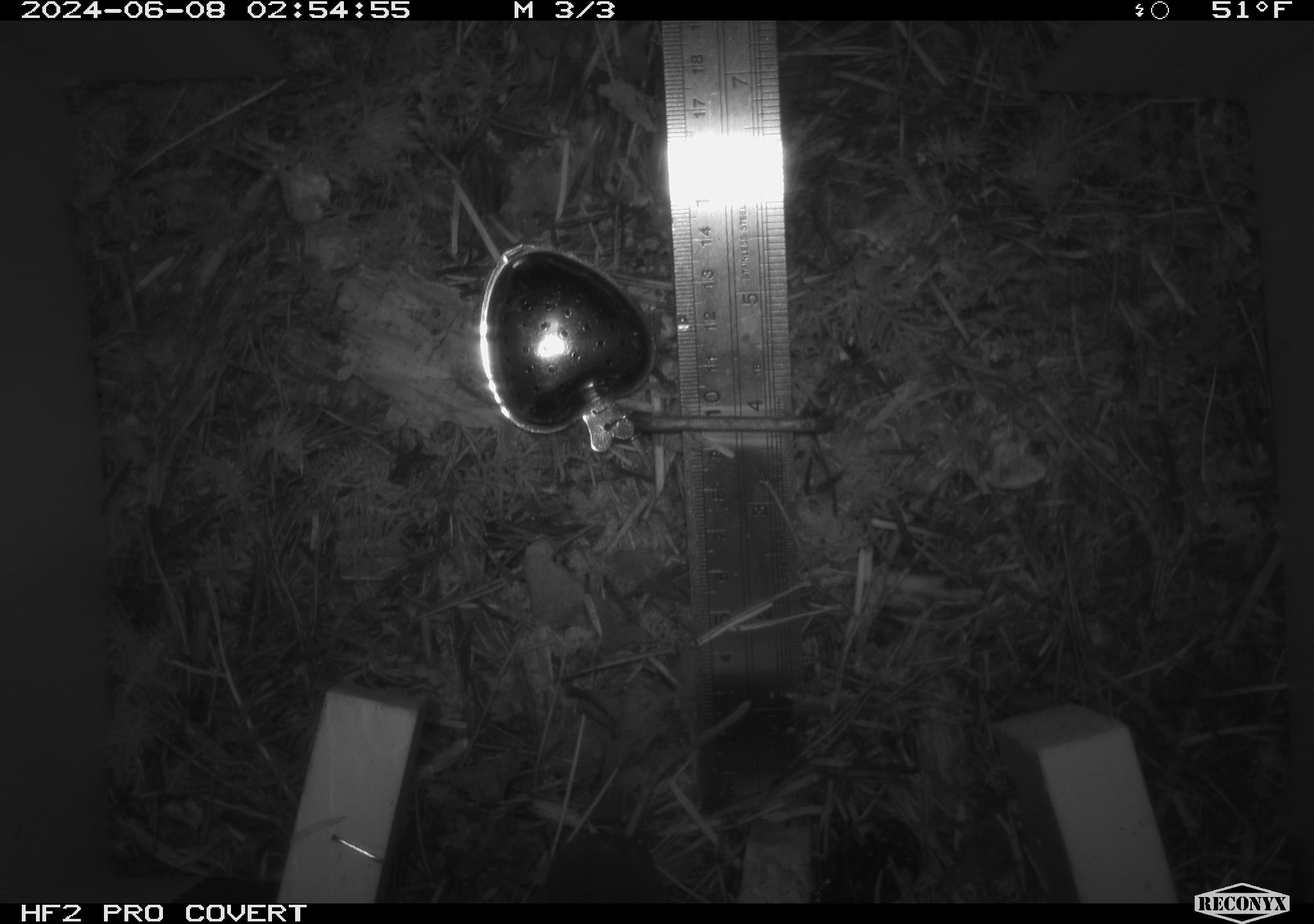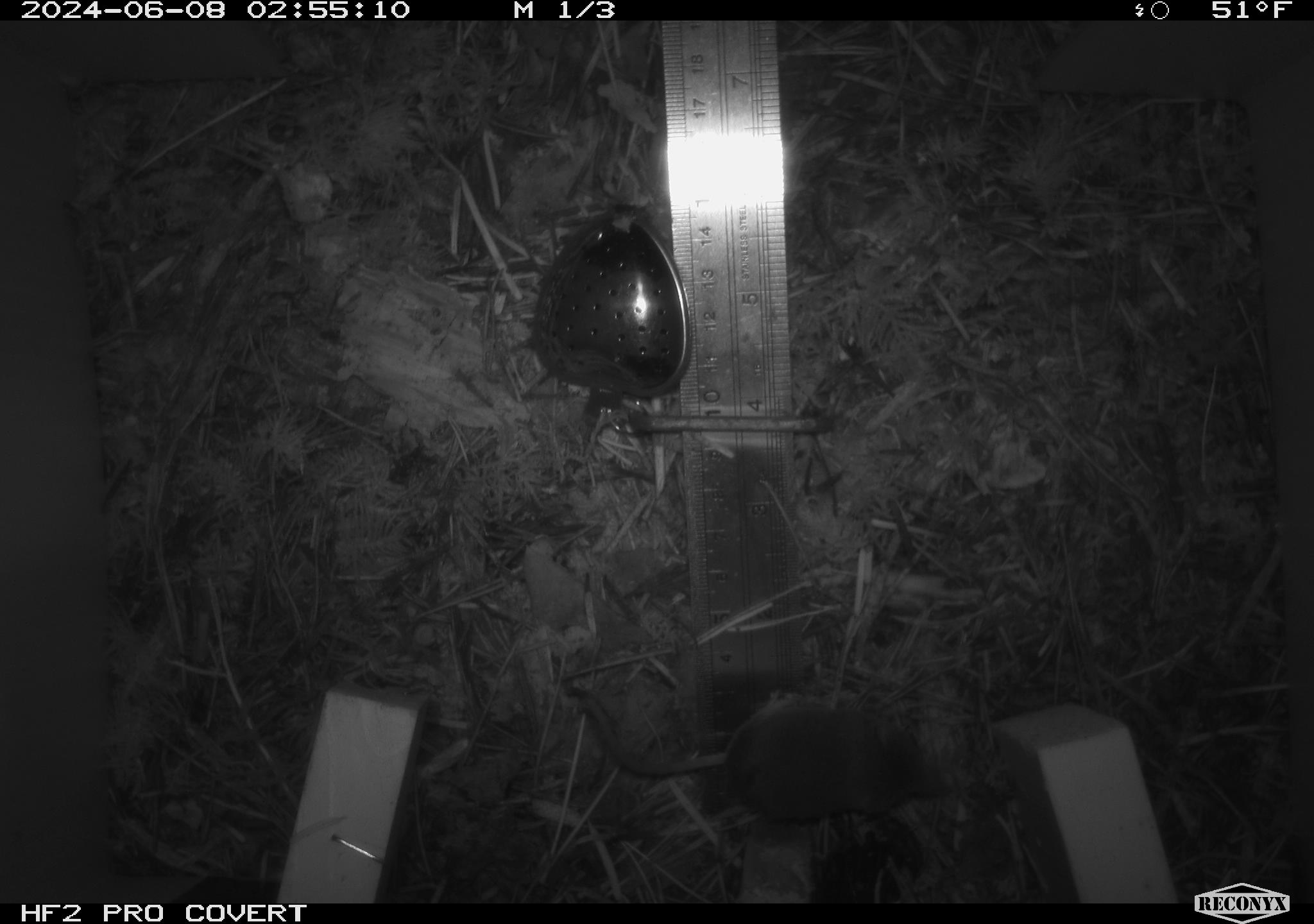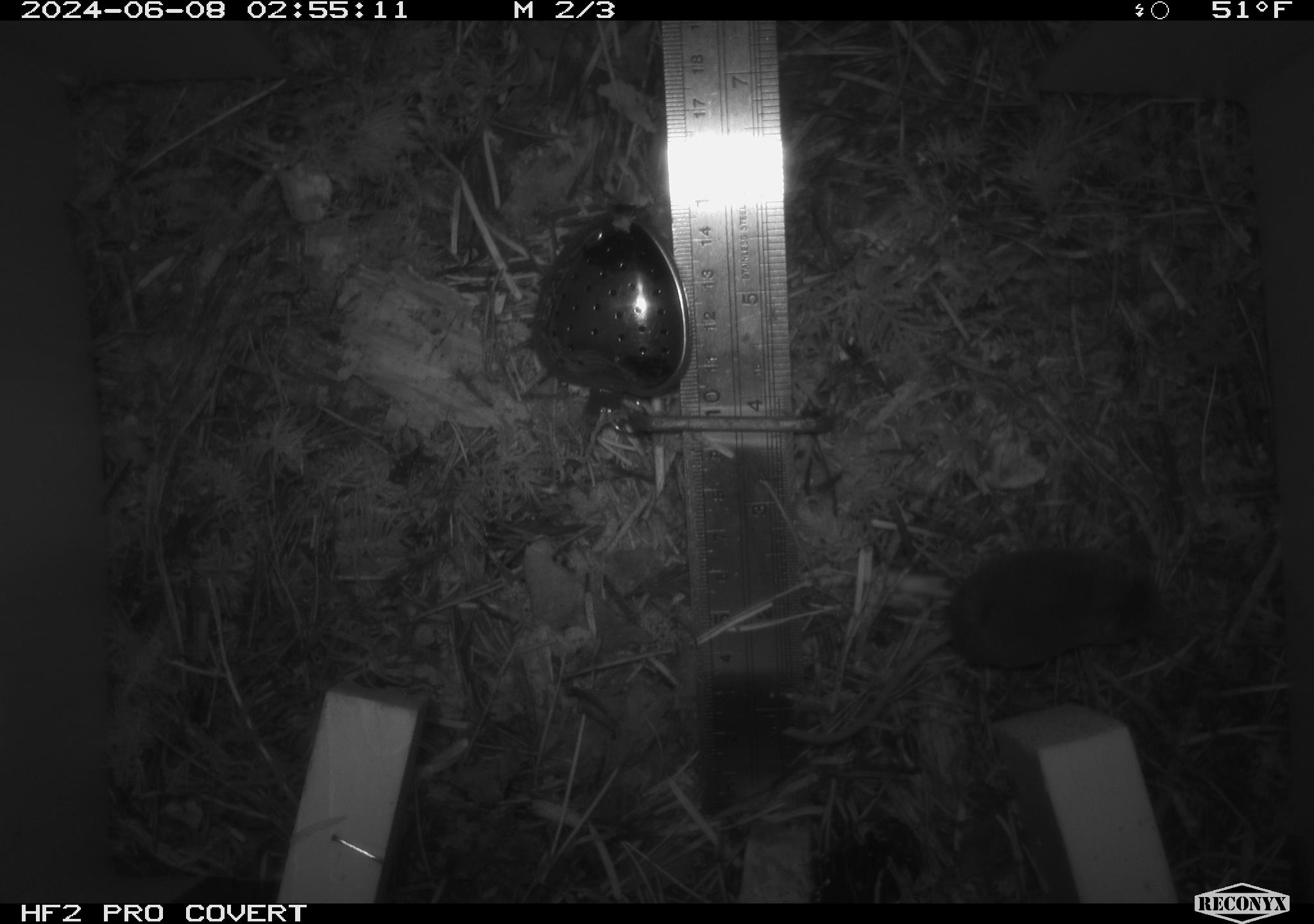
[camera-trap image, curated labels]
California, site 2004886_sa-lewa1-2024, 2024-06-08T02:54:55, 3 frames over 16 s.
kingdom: Animalia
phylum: Chordata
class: Mammalia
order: Eulipotyphla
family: Soricidae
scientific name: Soricidae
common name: shrews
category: soricidae family